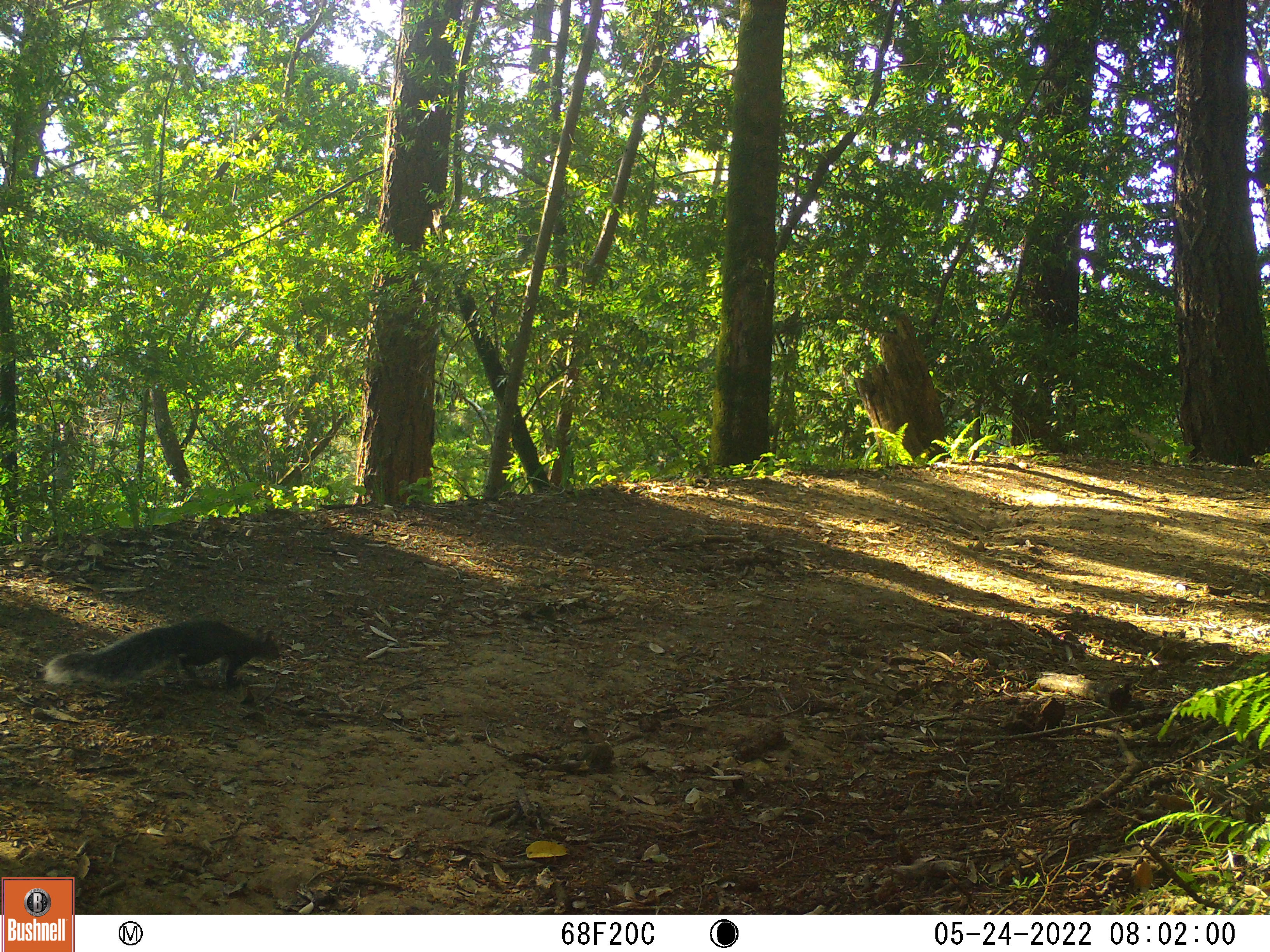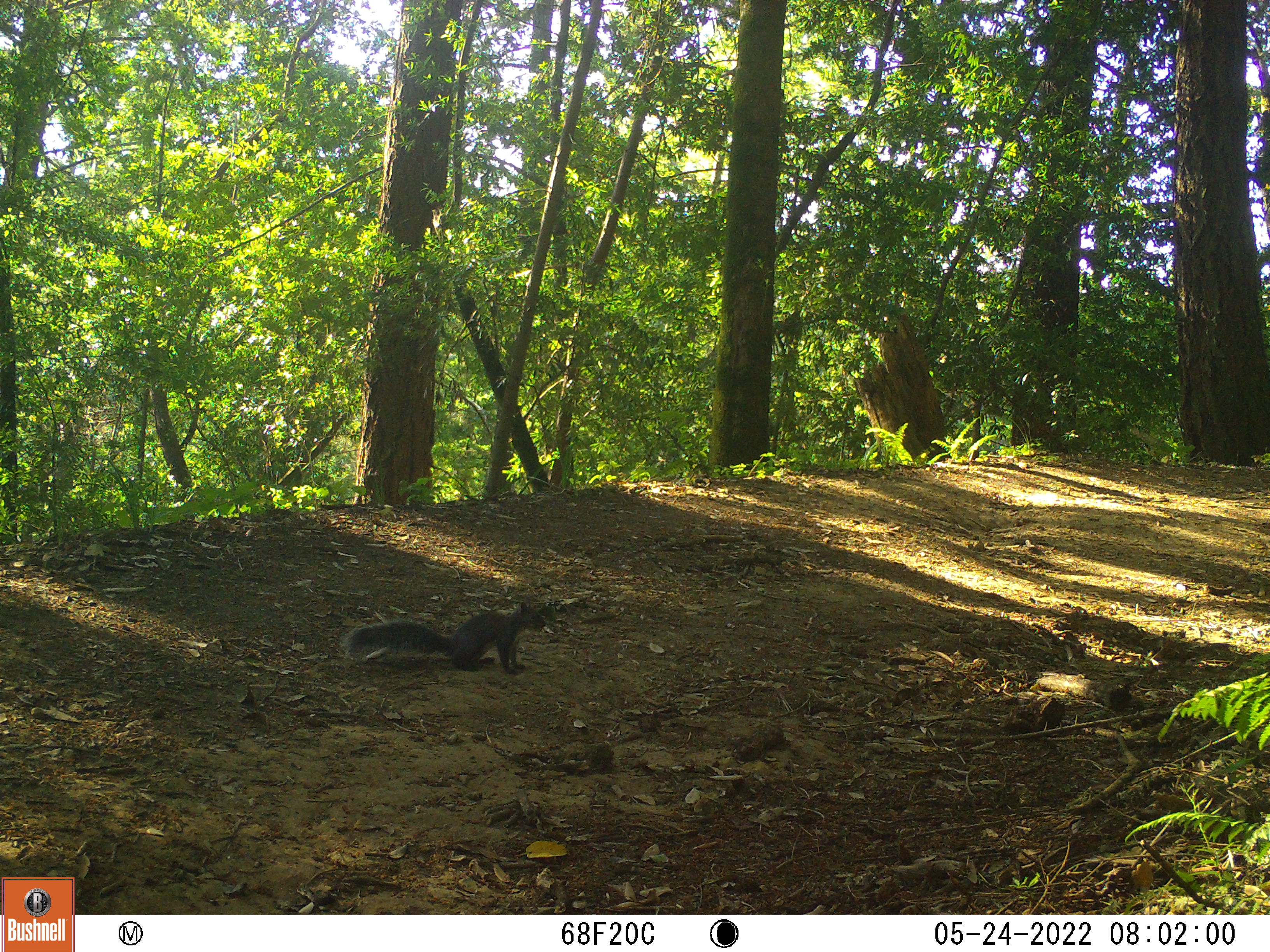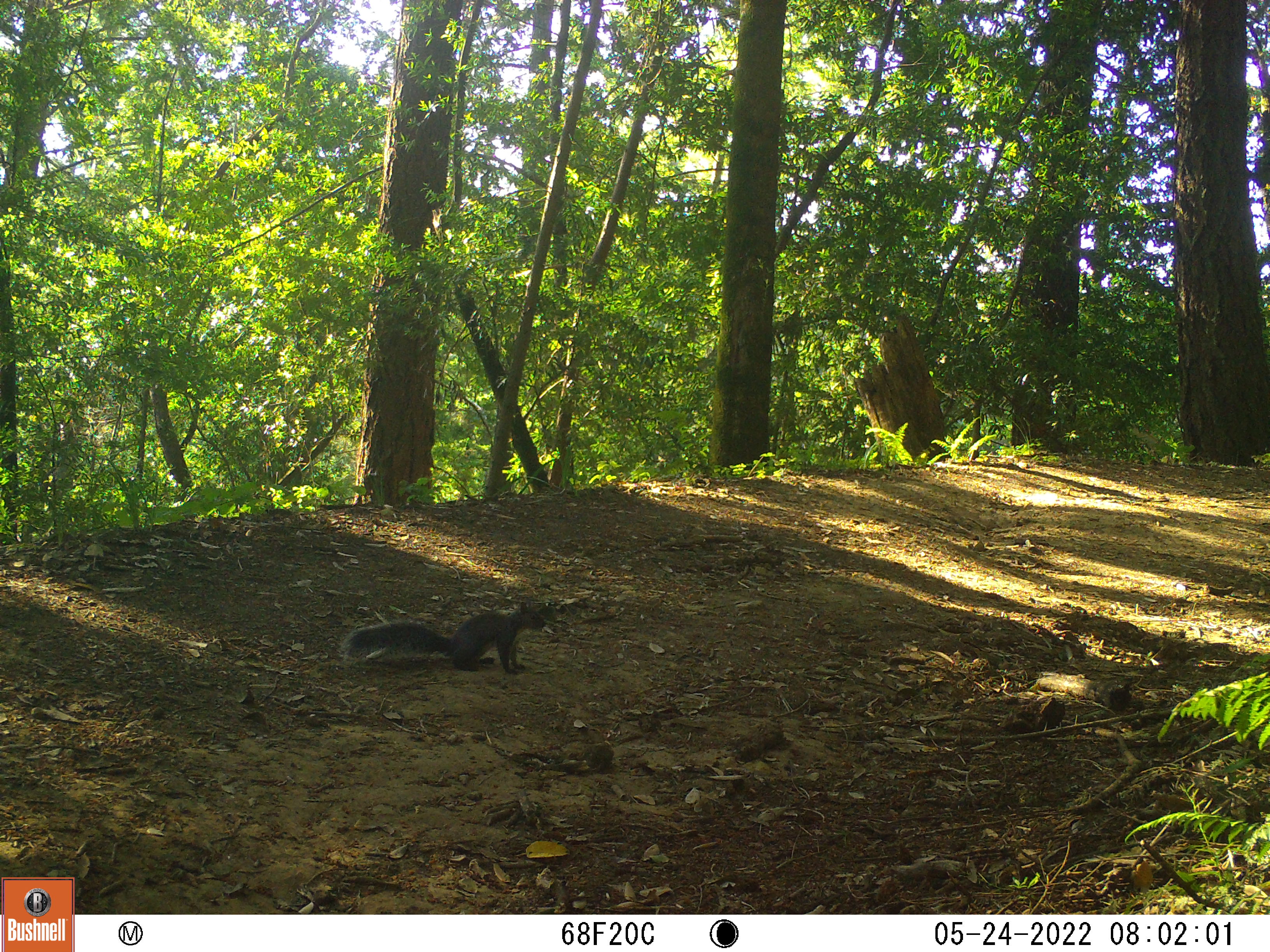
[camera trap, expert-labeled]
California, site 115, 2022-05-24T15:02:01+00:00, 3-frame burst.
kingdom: Animalia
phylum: Chordata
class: Mammalia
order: Rodentia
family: Sciuridae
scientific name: Sciuridae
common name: squirrel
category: unknown squirrel